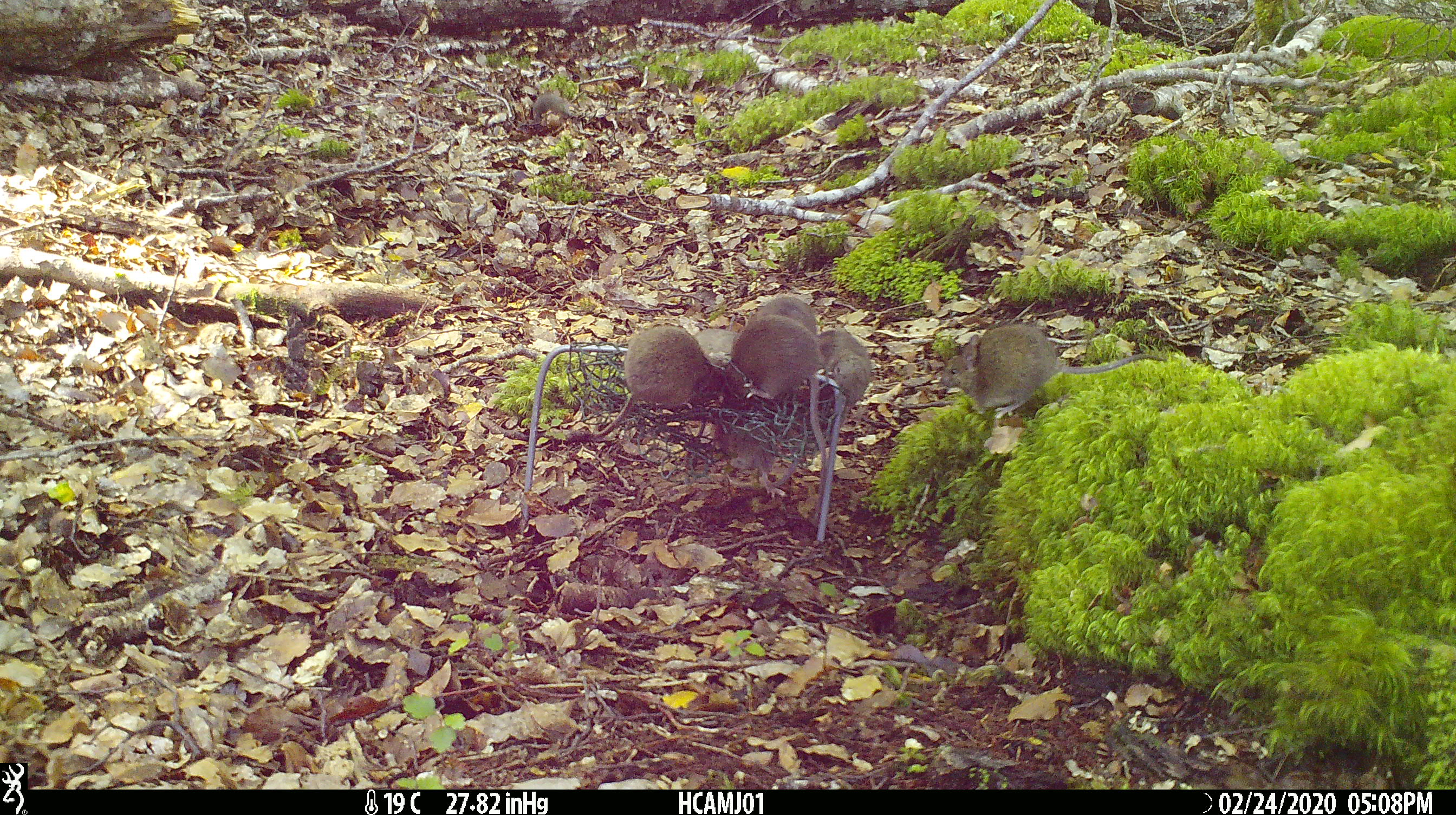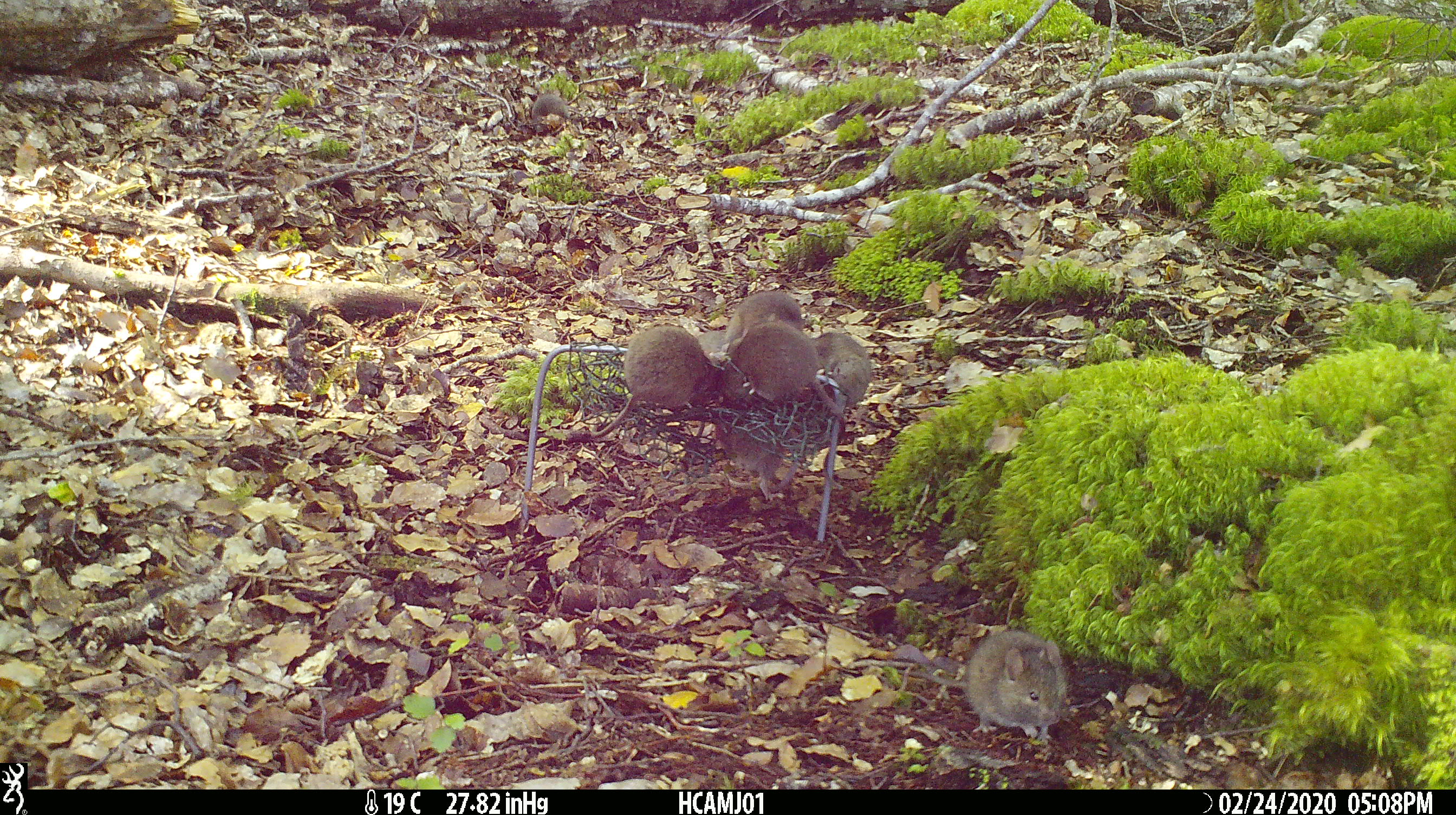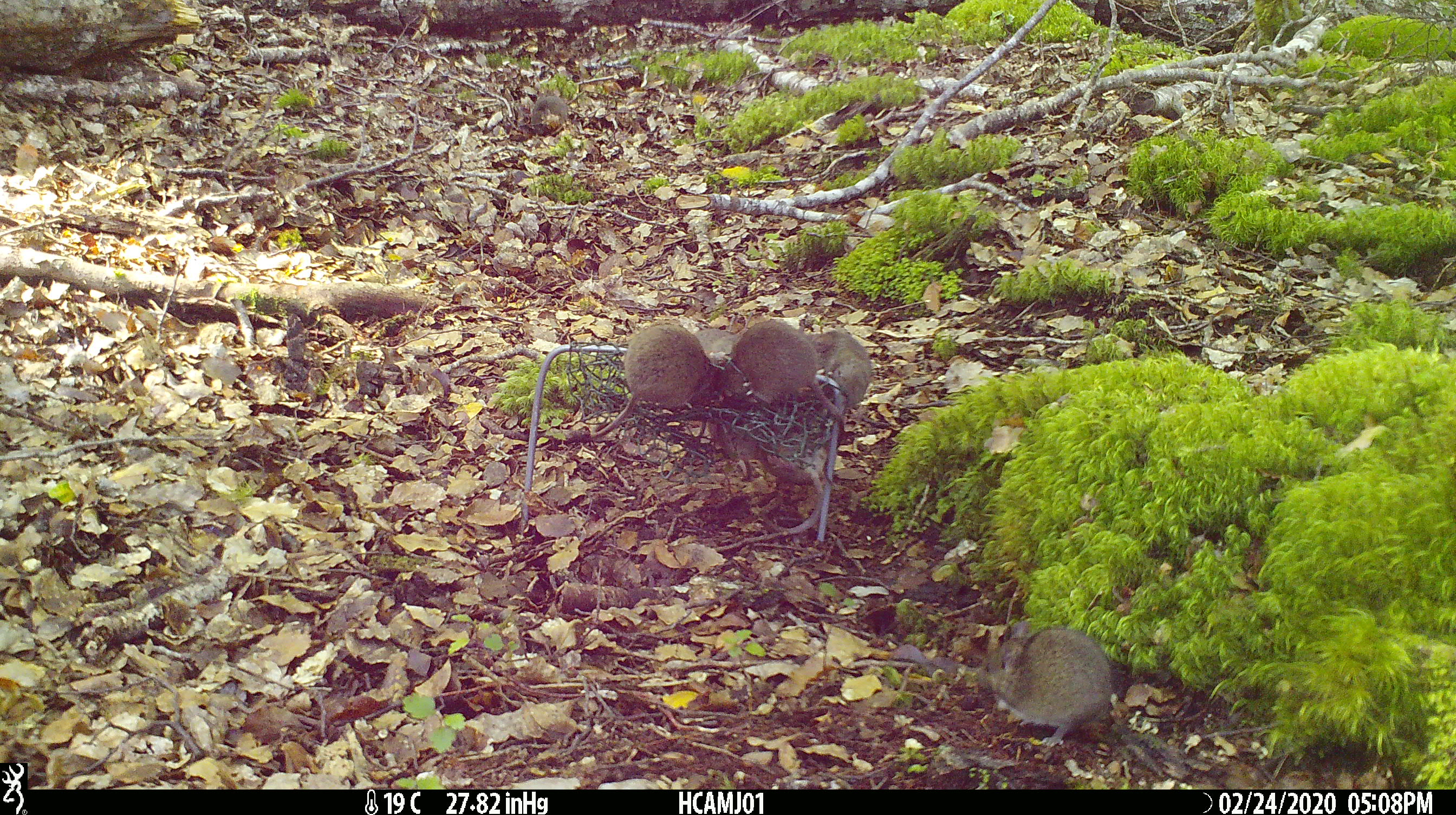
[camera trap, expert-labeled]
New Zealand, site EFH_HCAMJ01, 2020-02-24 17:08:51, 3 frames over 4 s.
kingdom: Animalia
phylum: Chordata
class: Mammalia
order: Rodentia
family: Muridae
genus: Mus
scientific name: Mus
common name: mouse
Mouse (Mus).